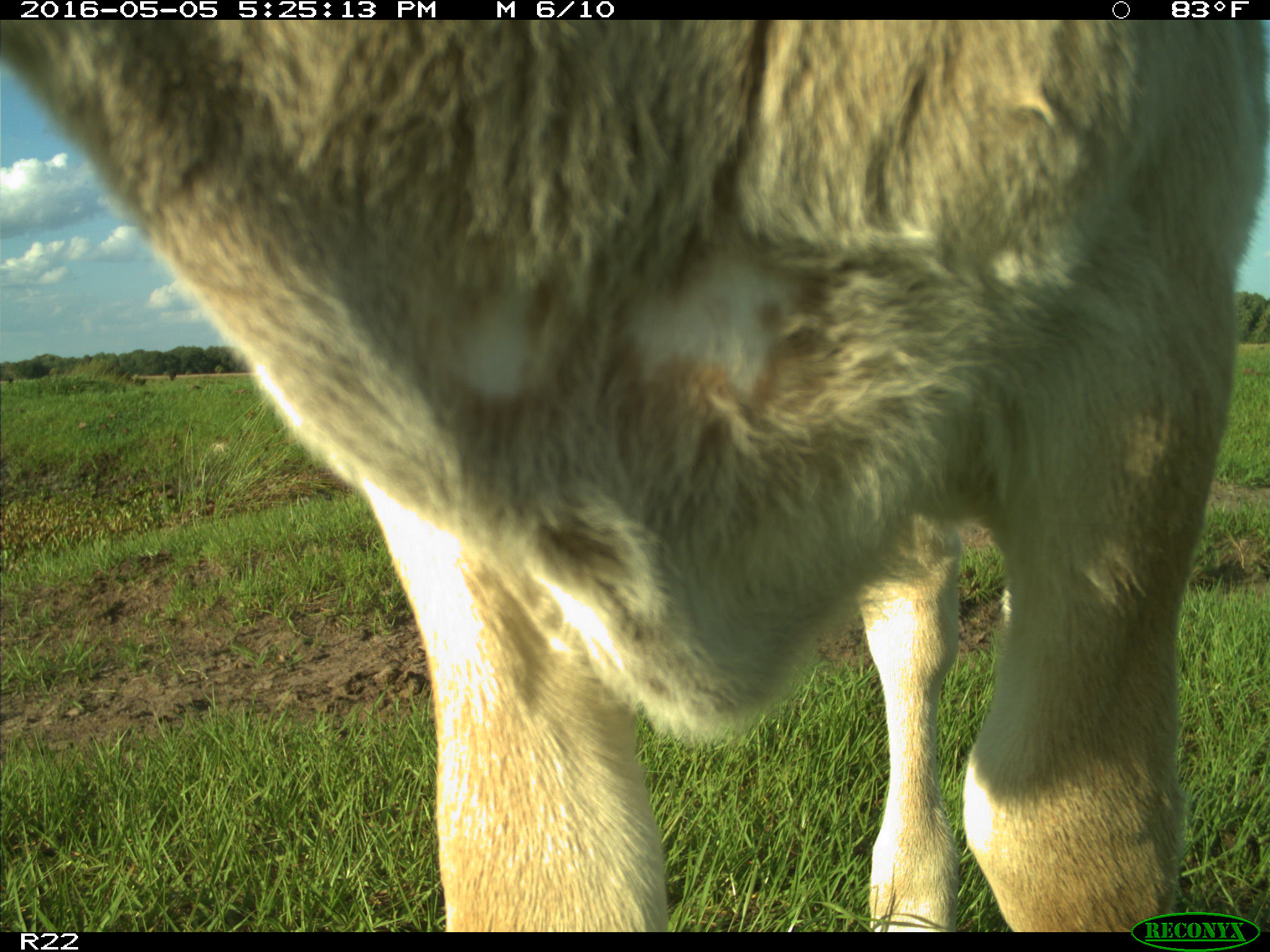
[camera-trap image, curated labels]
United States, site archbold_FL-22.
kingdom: Animalia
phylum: Chordata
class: Mammalia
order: Artiodactyla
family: Bovidae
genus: Bos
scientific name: Bos taurus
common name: domestic cow